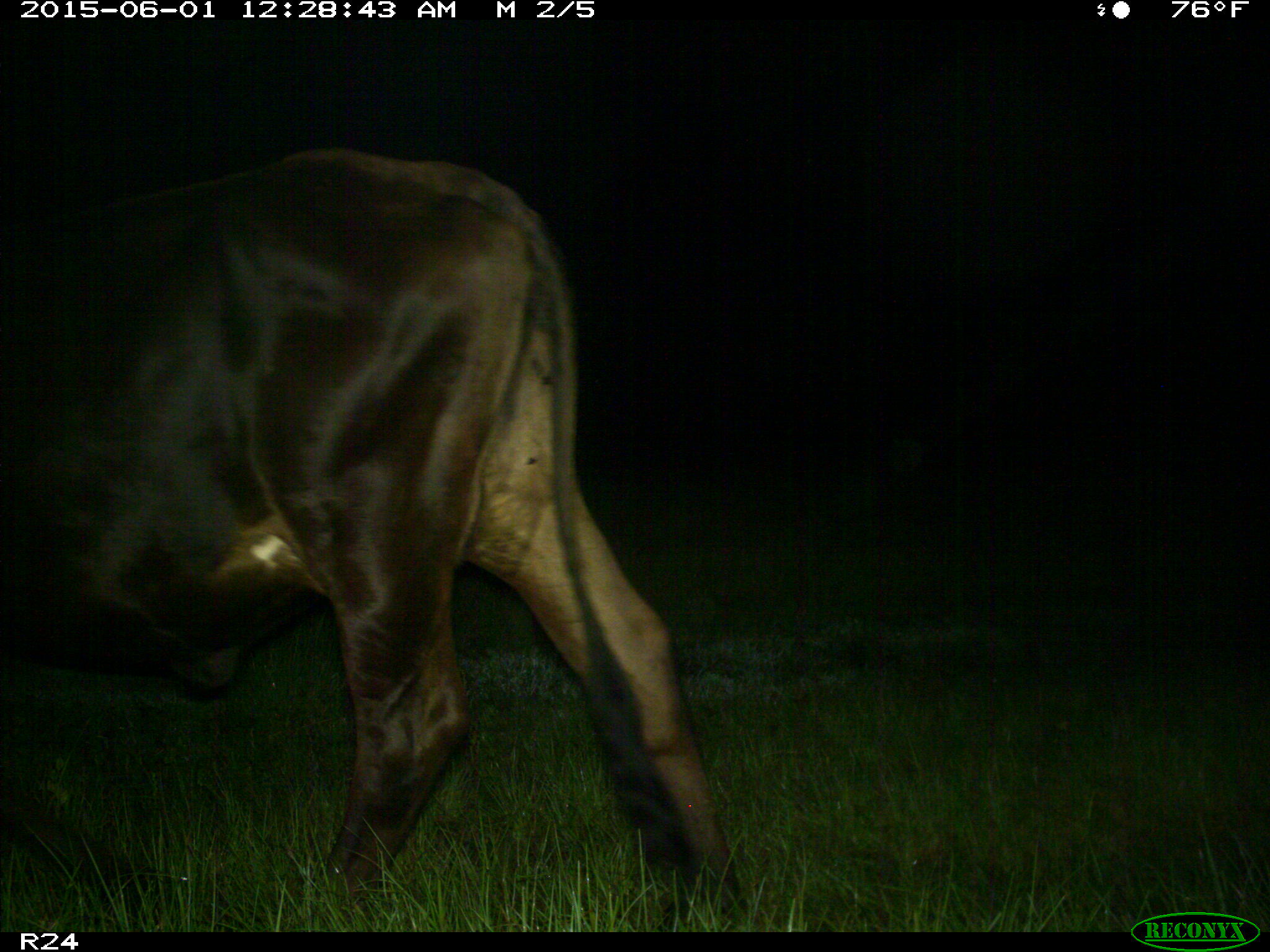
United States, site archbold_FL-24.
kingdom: Animalia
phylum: Chordata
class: Mammalia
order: Artiodactyla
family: Bovidae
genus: Bos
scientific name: Bos taurus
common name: domestic cow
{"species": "Bos taurus (domestic cow)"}